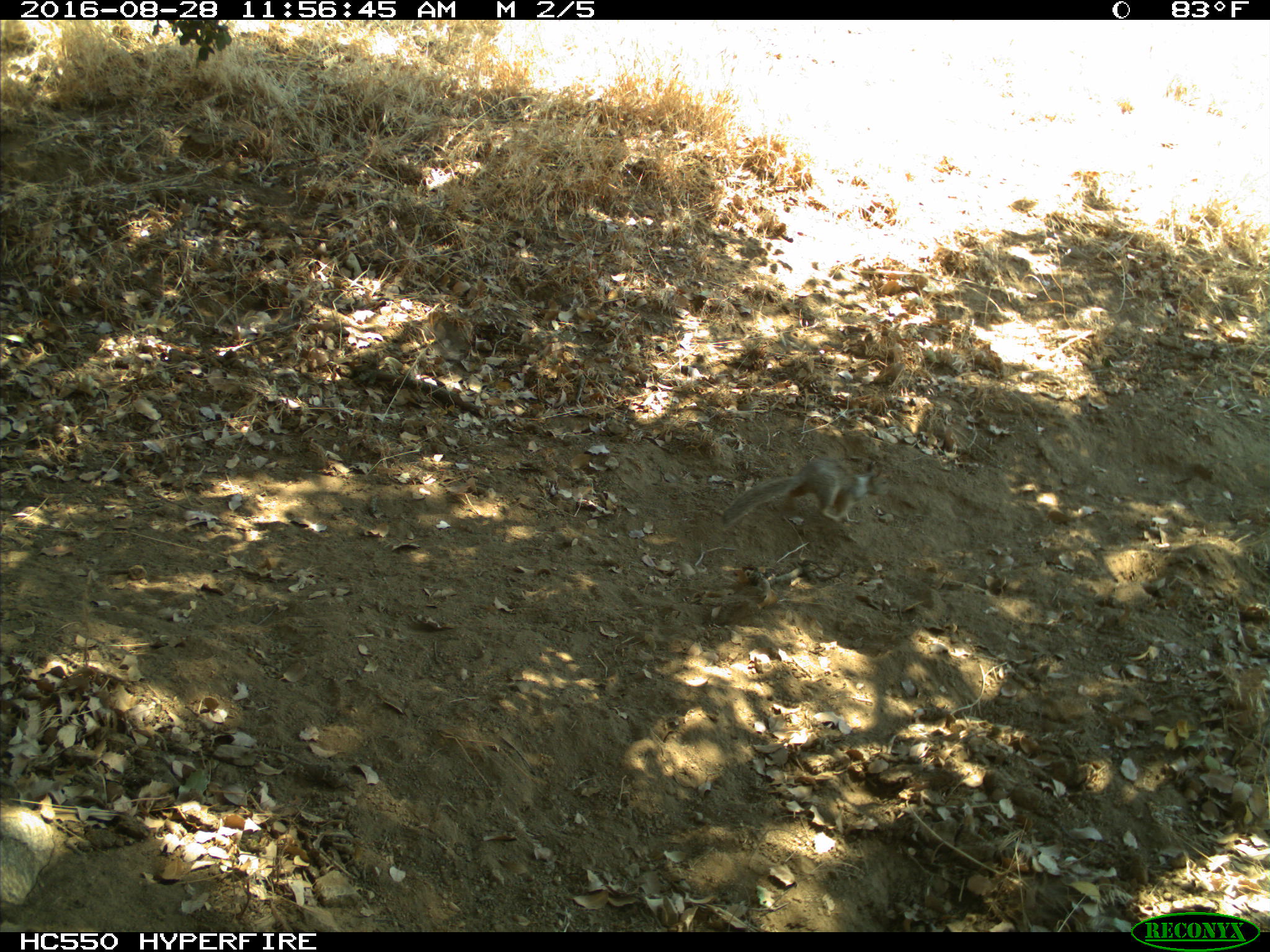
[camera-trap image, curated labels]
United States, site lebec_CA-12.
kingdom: Animalia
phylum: Chordata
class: Mammalia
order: Rodentia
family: Sciuridae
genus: Otospermophilus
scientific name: Otospermophilus beecheyi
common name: california ground squirrel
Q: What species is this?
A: Otospermophilus beecheyi (california ground squirrel).